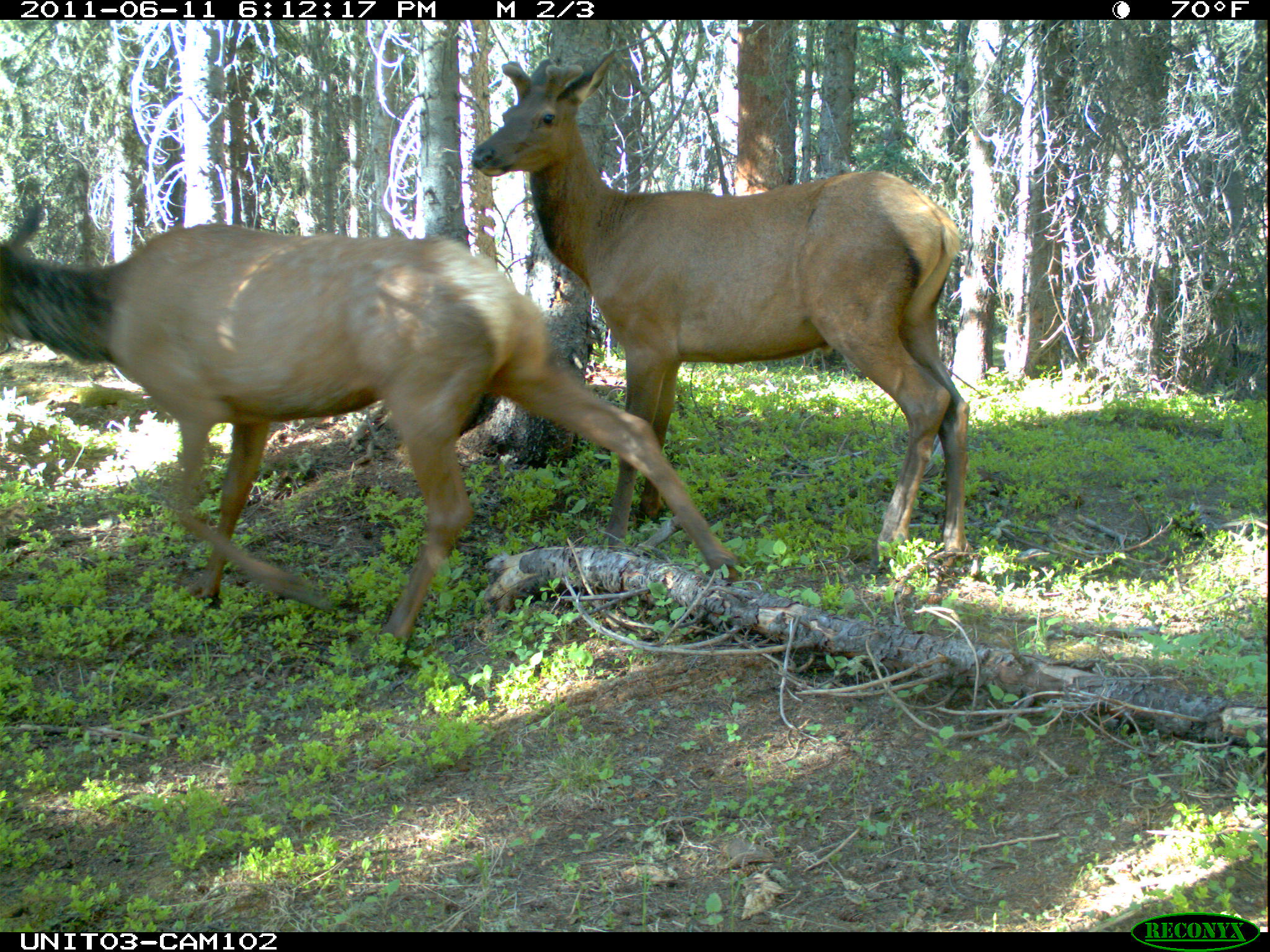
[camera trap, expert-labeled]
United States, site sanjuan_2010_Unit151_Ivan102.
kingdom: Animalia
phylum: Chordata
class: Mammalia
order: Artiodactyla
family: Cervidae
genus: Cervus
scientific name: Cervus elaphus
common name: red deer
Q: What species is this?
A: Cervus elaphus (red deer).